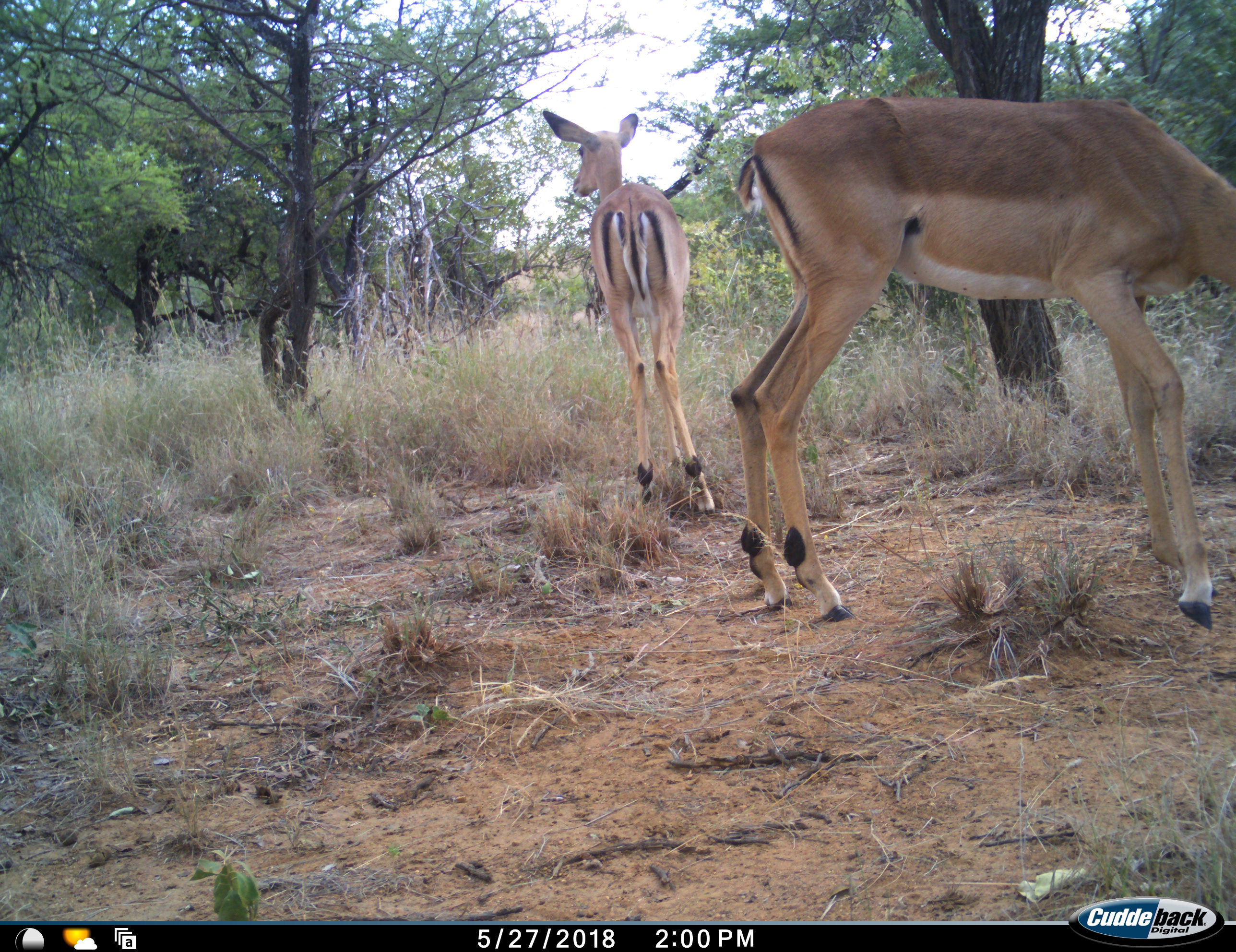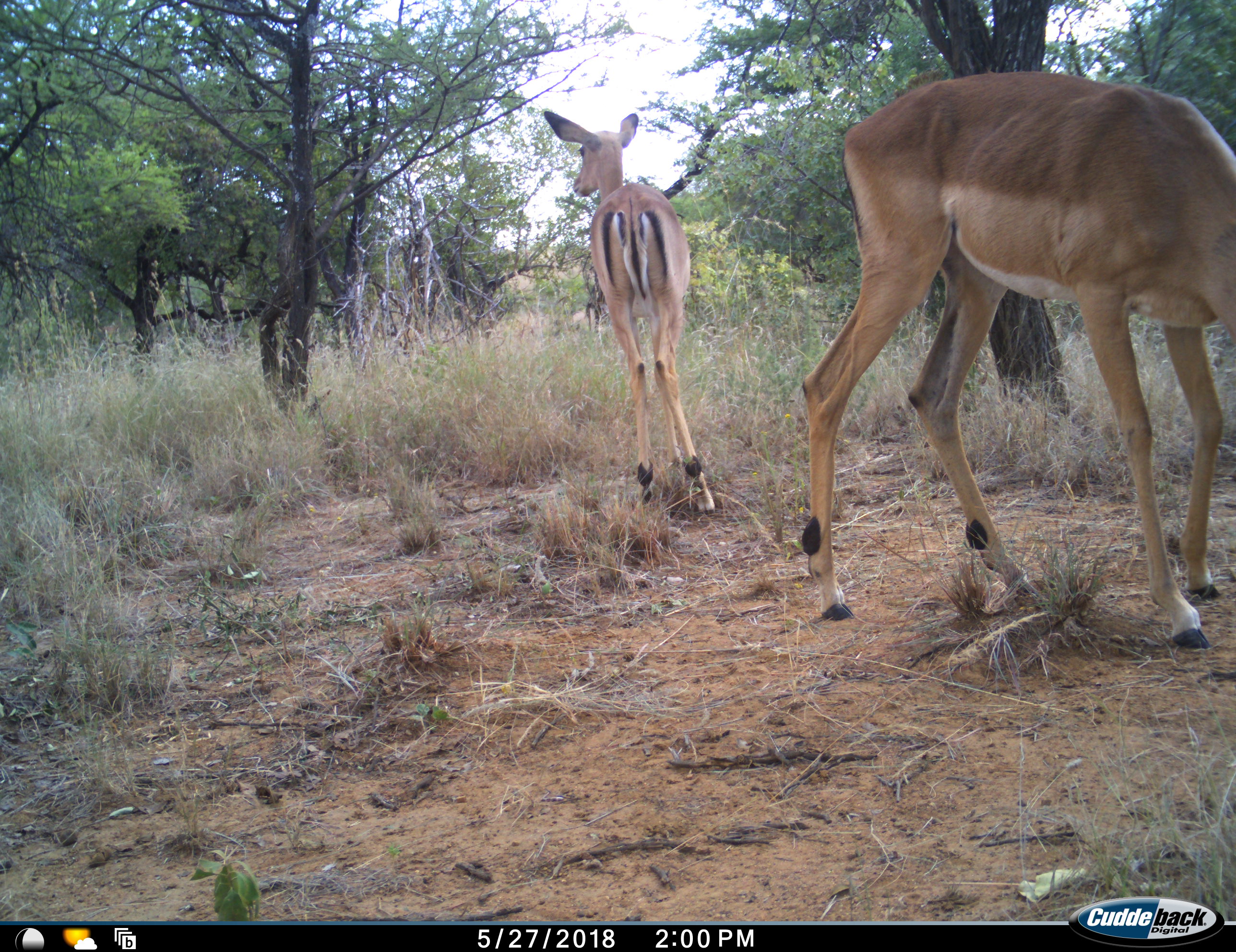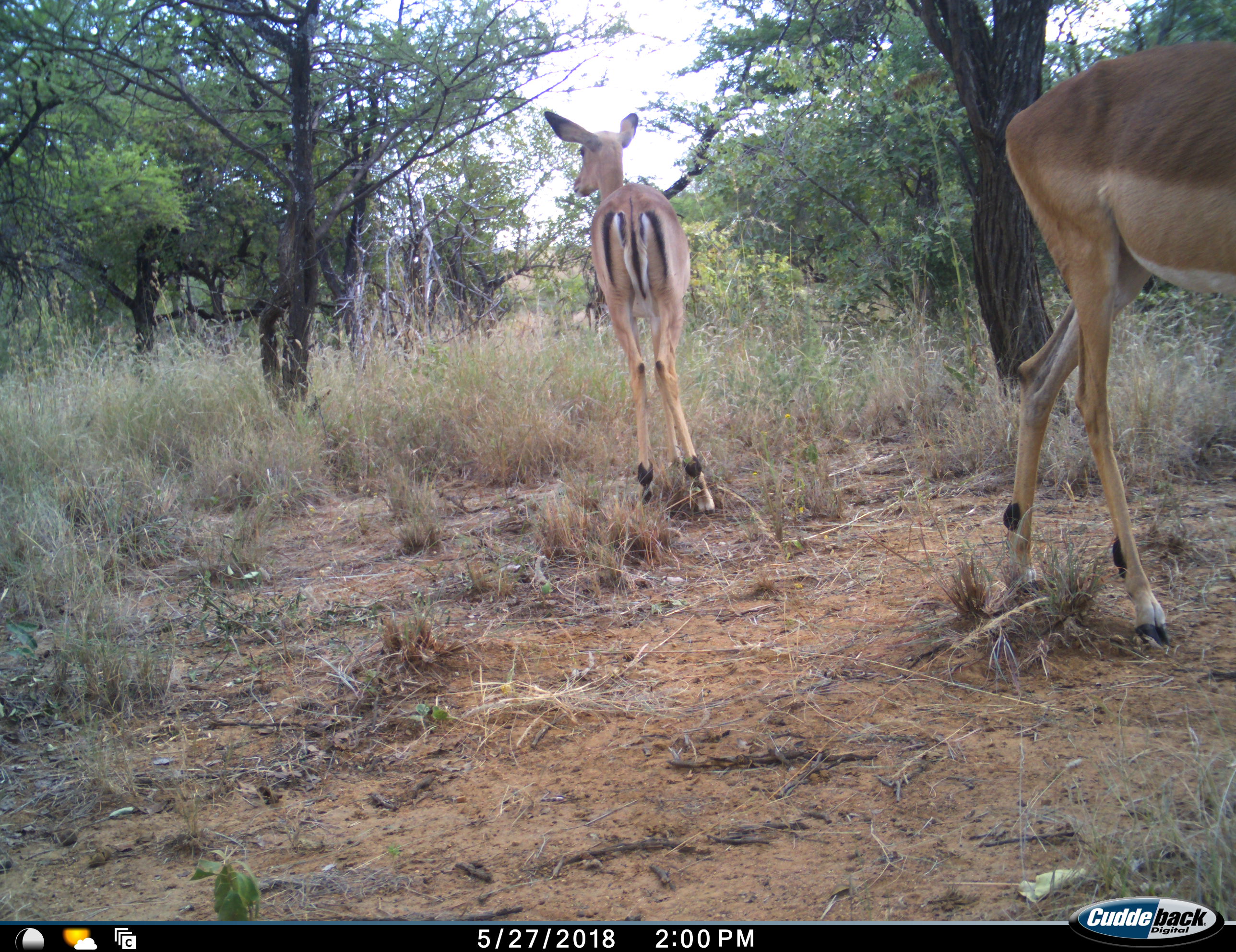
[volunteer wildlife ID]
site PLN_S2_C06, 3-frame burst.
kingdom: Animalia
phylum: Chordata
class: Mammalia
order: Artiodactyla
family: Bovidae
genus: Aepyceros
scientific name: Aepyceros melampus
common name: impala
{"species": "impala (Aepyceros melampus)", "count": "2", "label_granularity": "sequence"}